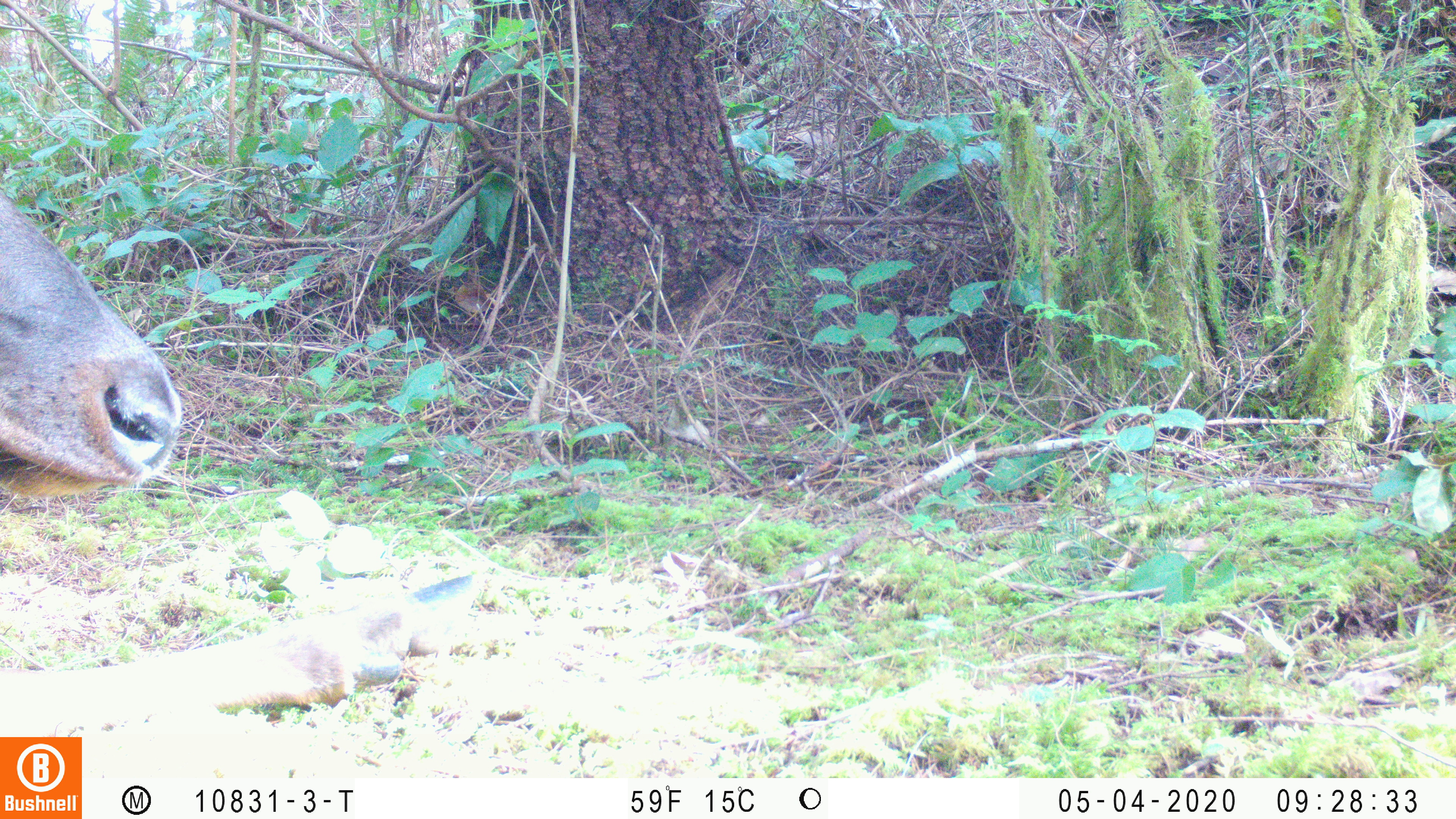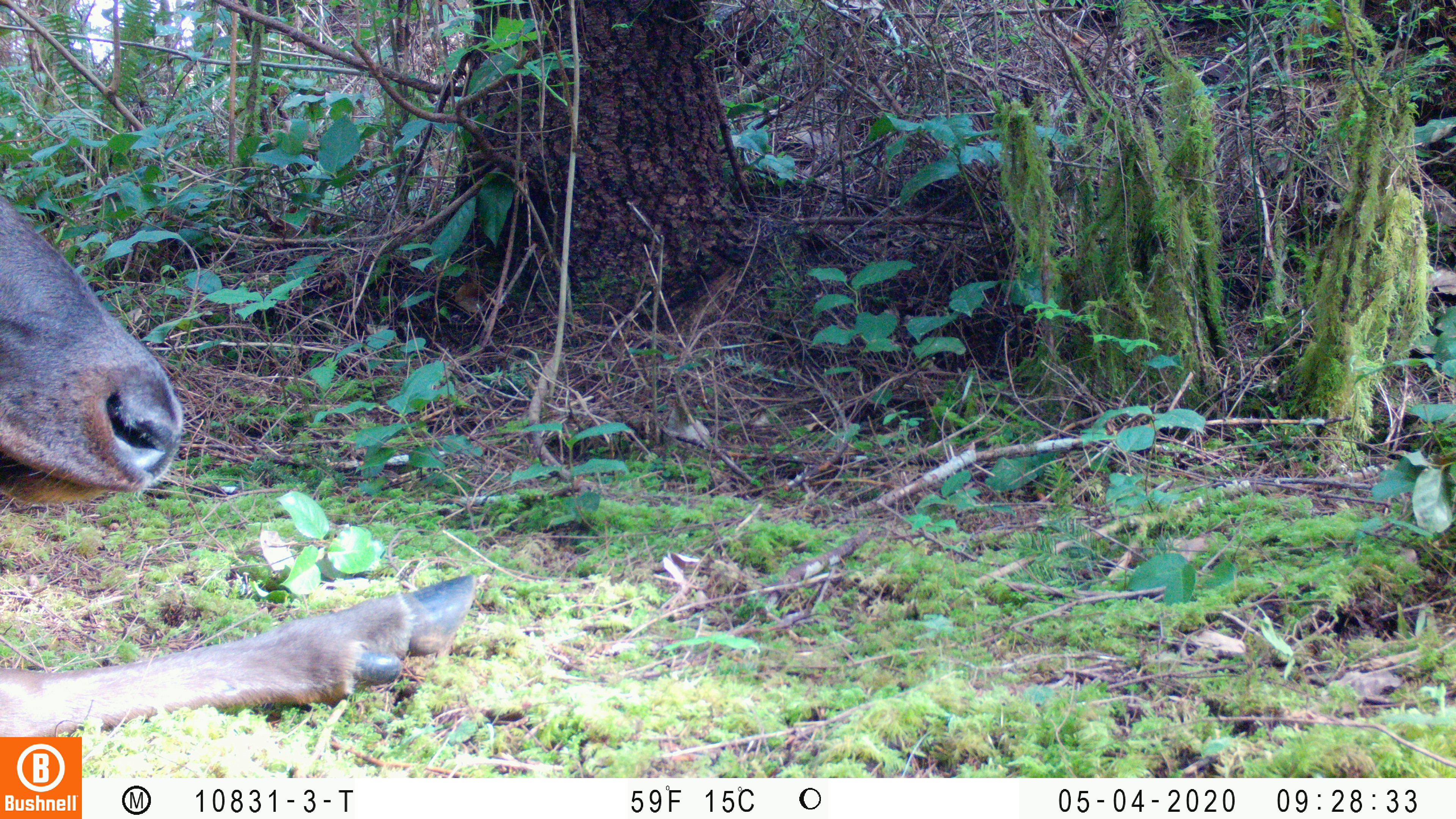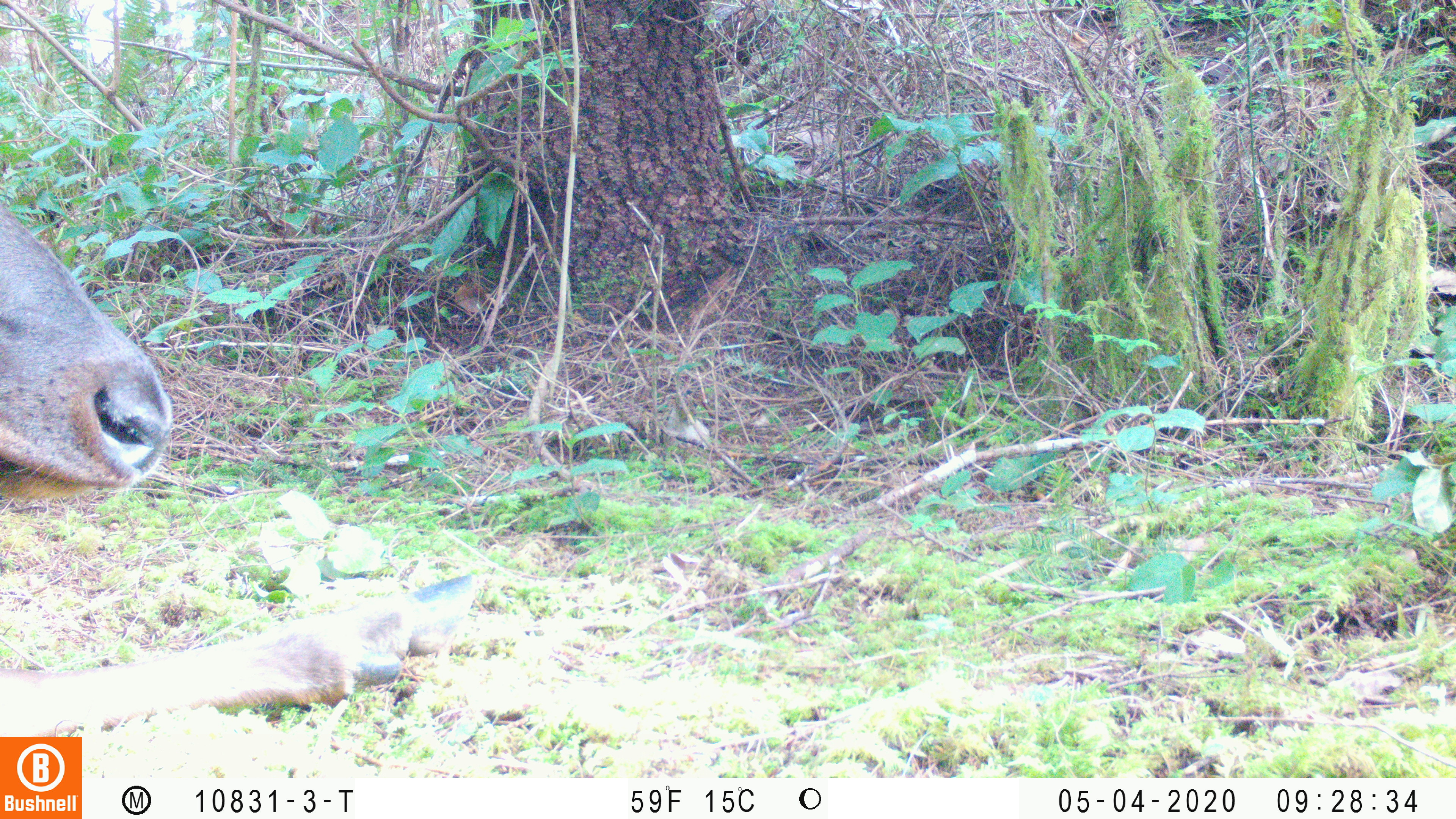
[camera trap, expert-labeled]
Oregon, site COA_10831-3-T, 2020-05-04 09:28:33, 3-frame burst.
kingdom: Animalia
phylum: Chordata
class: Mammalia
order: Artiodactyla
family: Cervidae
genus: Cervus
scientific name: Cervus canadensis roosevelti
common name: roosevelt elk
Roosevelt elk (Cervus canadensis roosevelti).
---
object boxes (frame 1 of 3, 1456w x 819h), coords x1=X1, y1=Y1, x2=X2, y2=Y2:
roosevelt elk: x1=0, y1=192, x2=495, y2=730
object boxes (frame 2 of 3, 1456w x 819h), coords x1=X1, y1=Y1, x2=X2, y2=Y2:
roosevelt elk: x1=2, y1=196, x2=478, y2=730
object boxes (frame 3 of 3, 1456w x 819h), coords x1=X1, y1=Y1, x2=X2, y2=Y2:
roosevelt elk: x1=0, y1=198, x2=482, y2=730